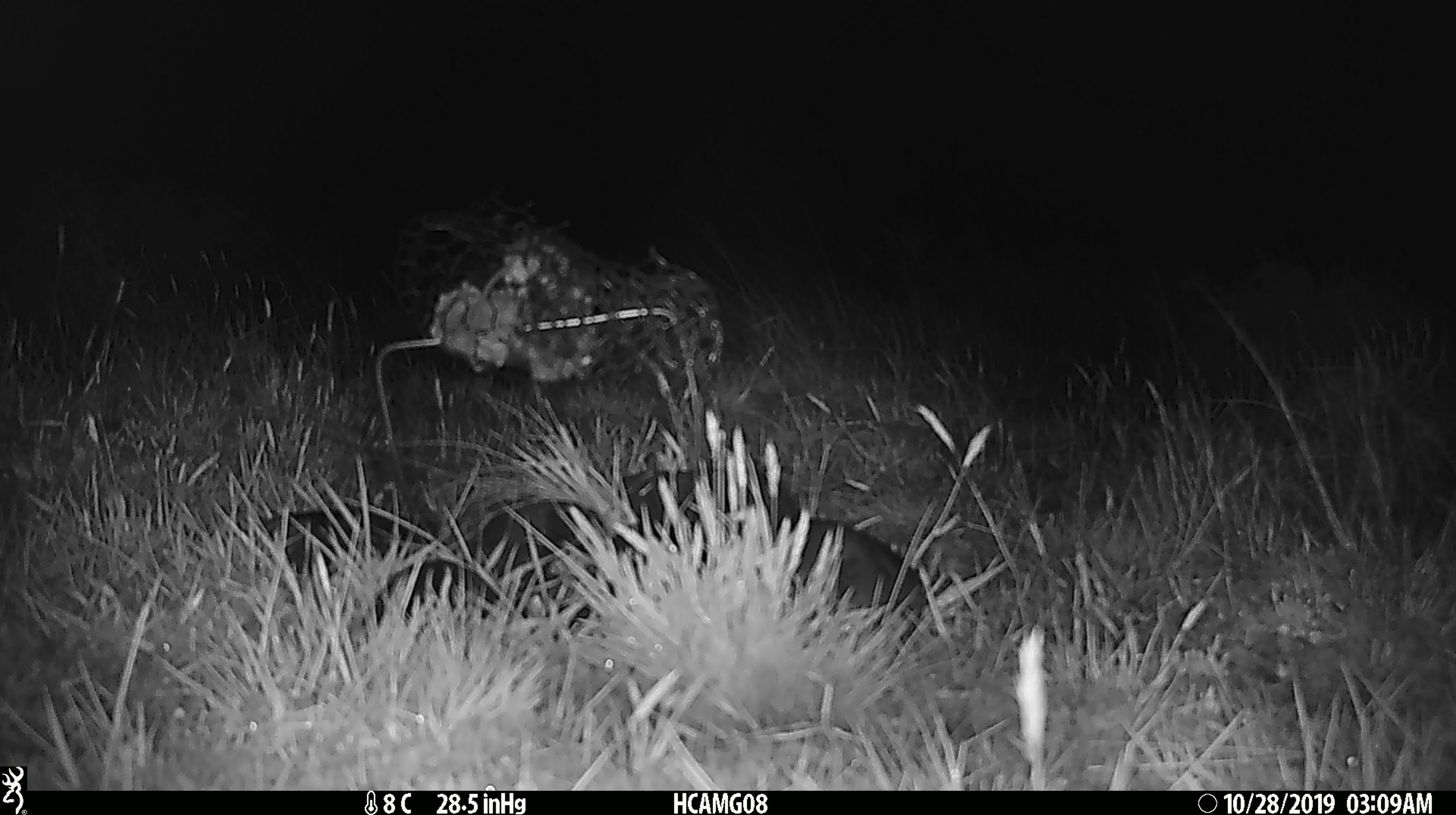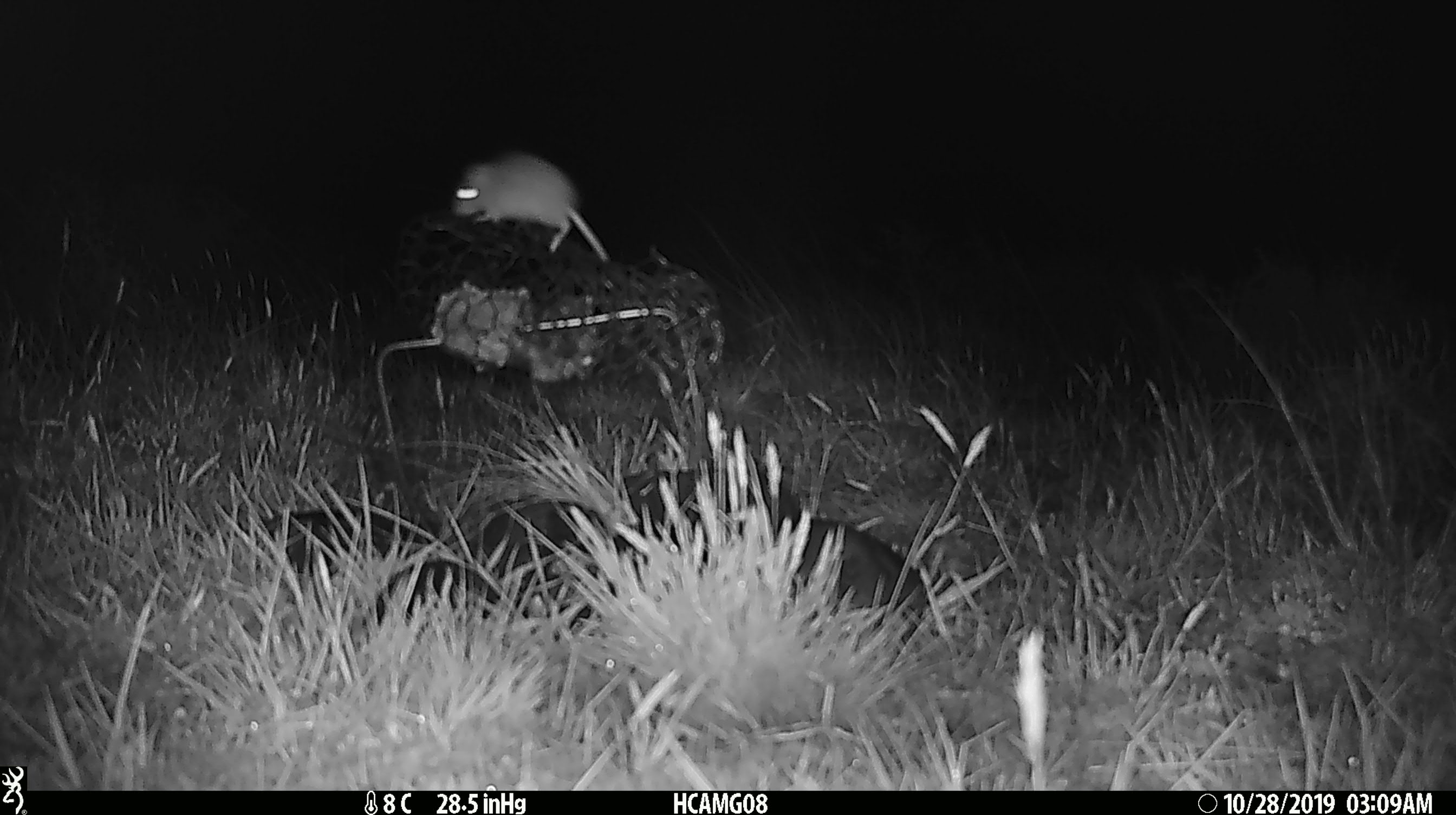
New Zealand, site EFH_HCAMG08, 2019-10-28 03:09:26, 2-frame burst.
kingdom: Animalia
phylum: Chordata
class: Mammalia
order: Rodentia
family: Muridae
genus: Mus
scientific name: Mus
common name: mouse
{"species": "mouse (Mus)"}